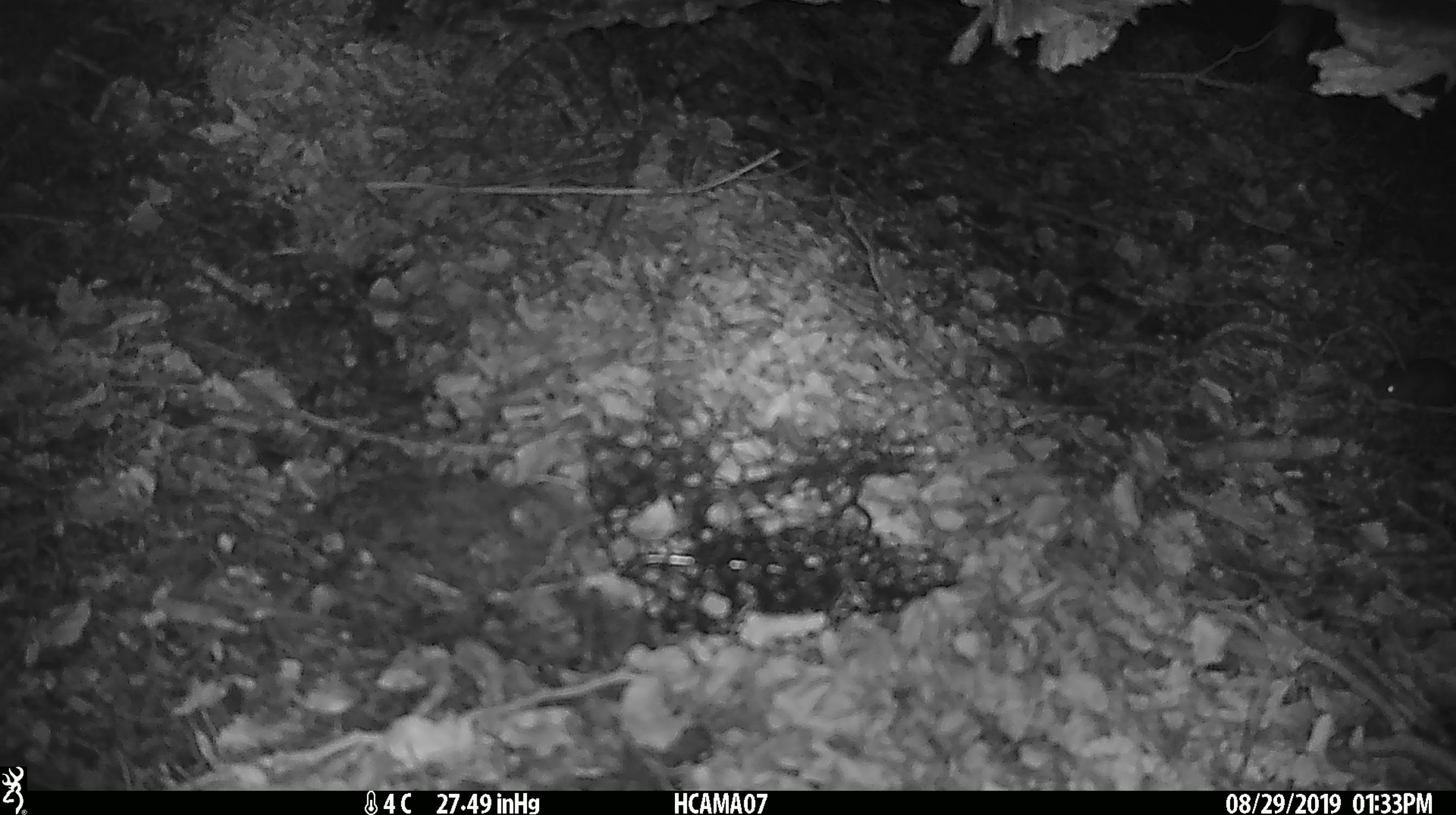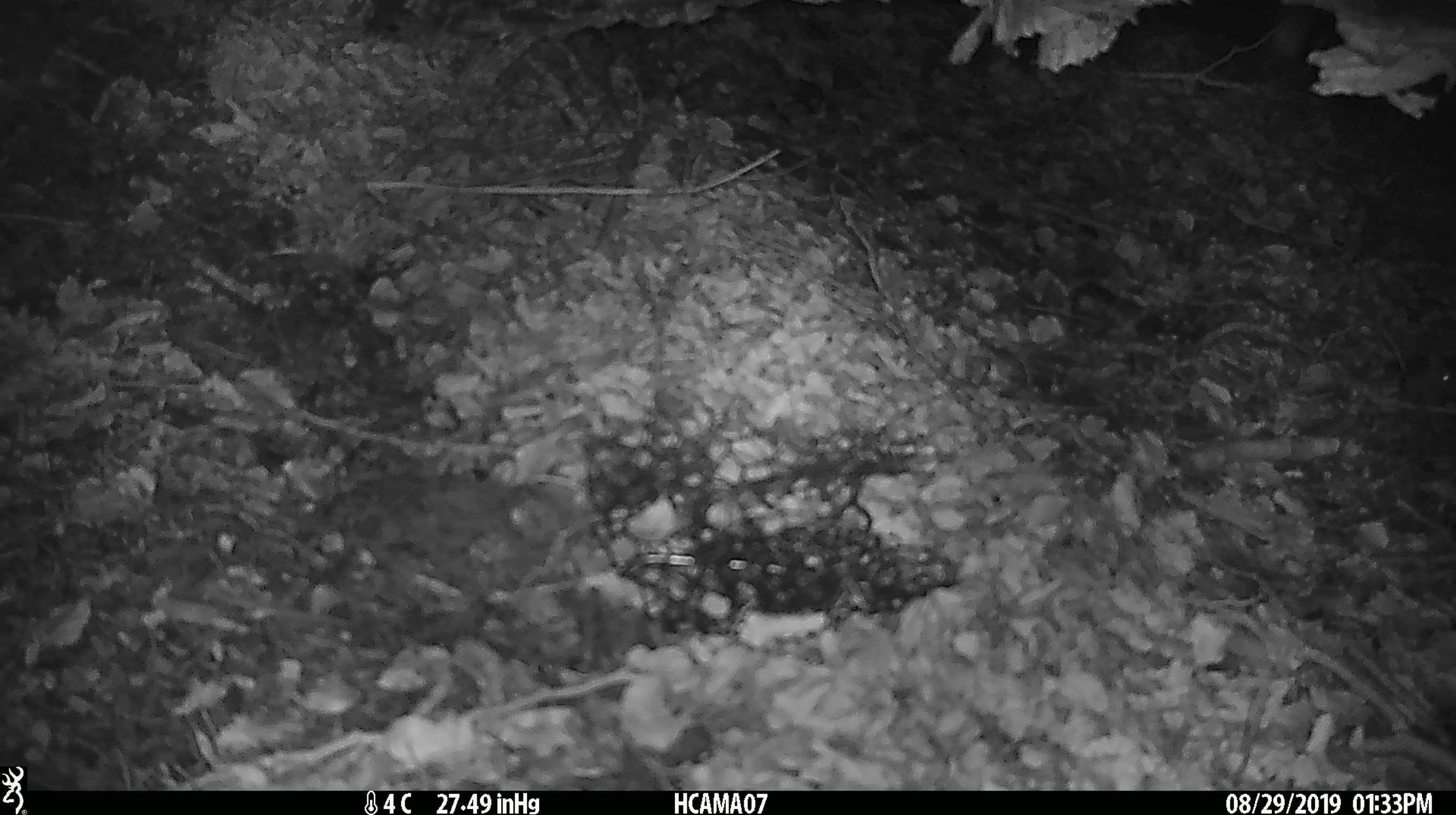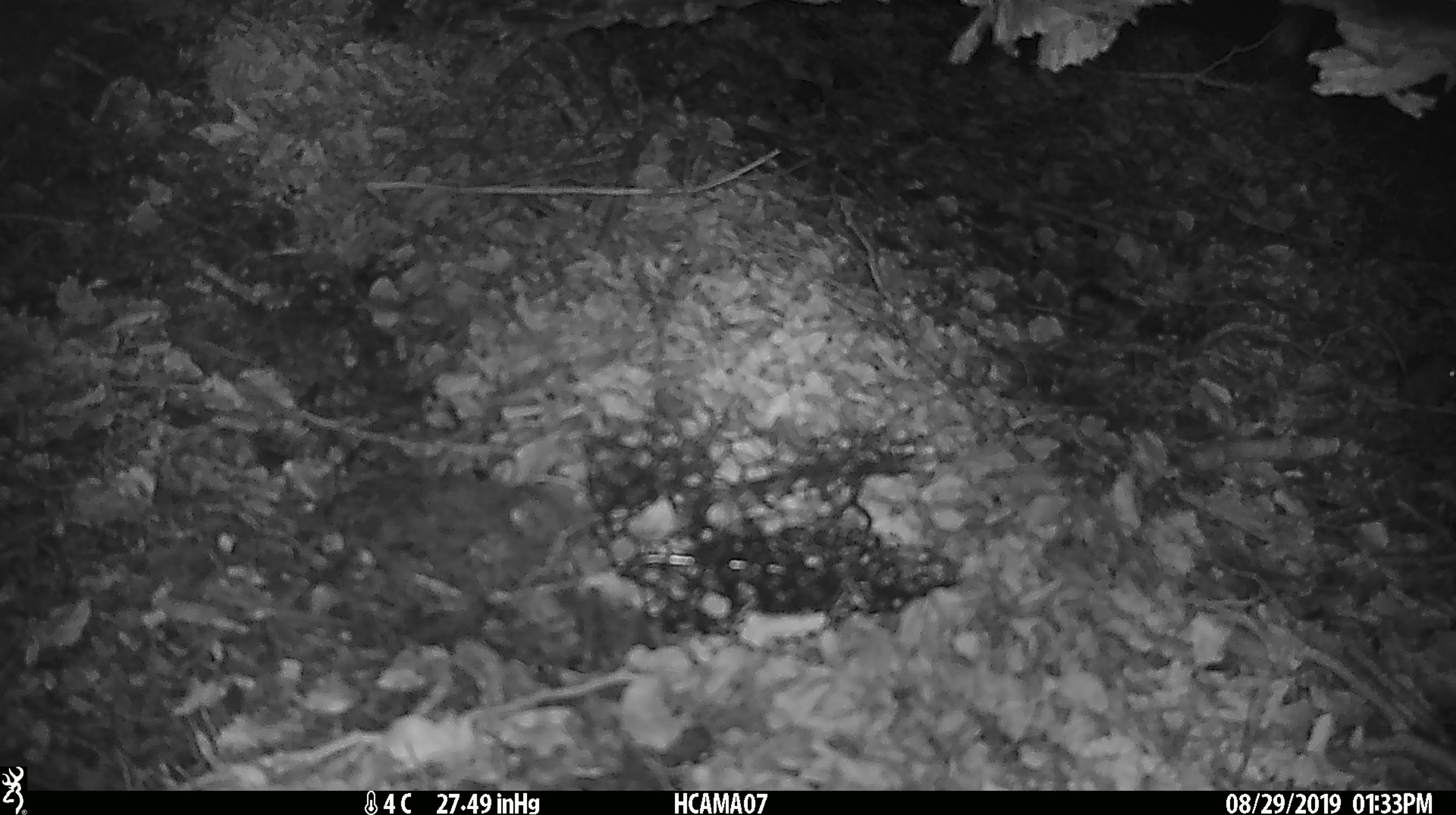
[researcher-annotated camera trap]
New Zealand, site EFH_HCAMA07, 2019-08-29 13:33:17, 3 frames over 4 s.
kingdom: Animalia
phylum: Chordata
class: Mammalia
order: Rodentia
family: Muridae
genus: Mus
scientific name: Mus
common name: mouse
Mouse (Mus).